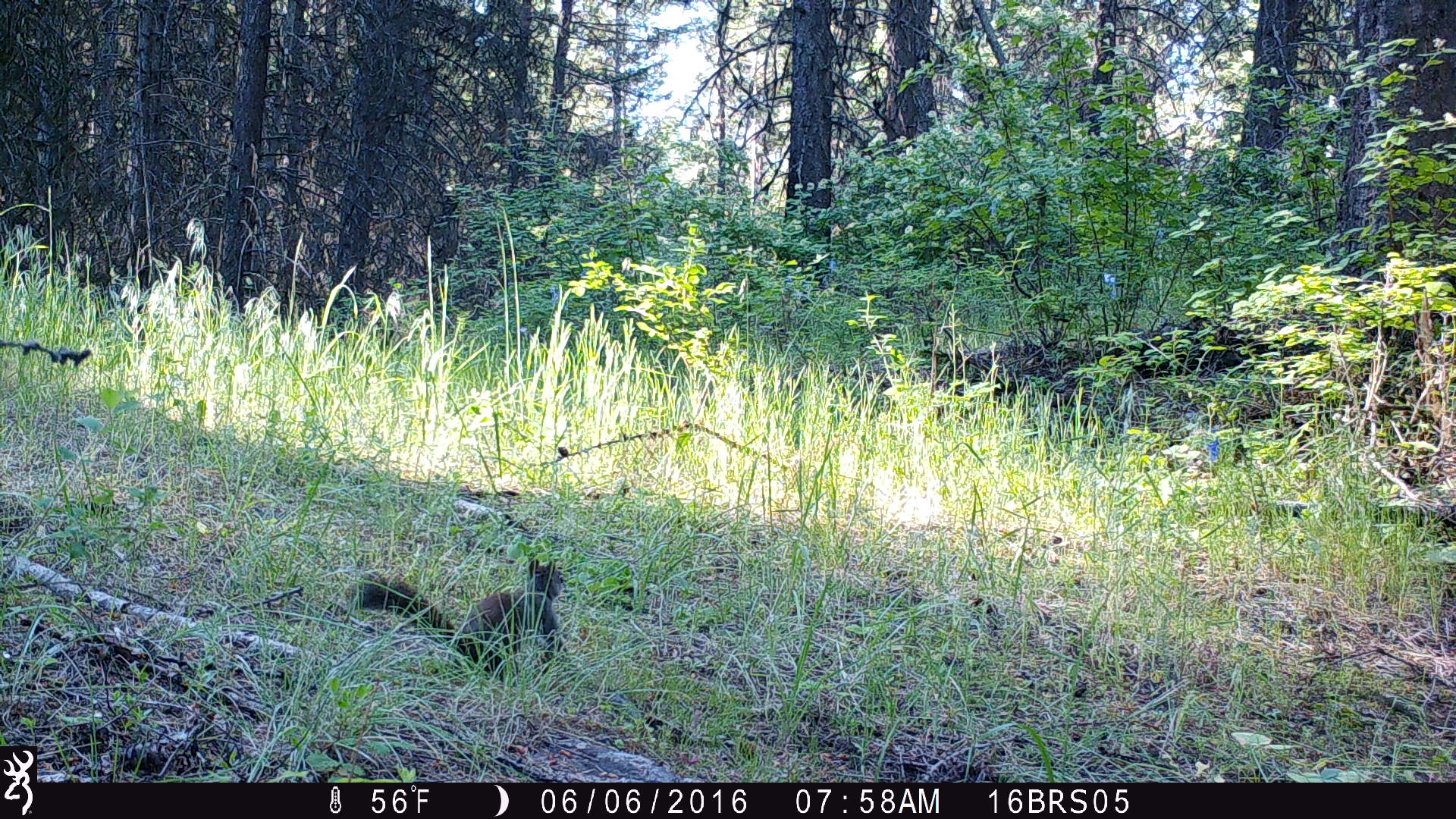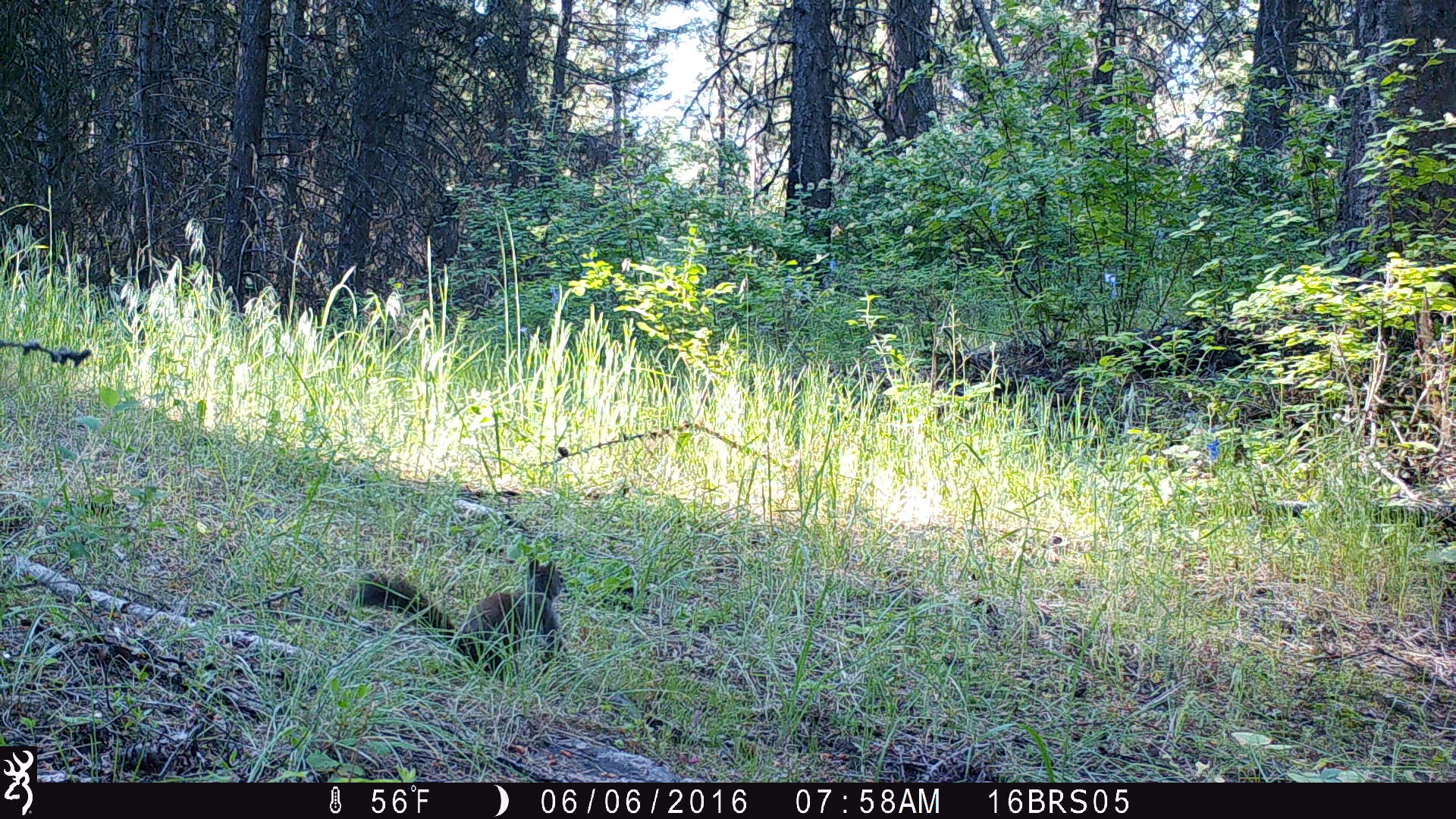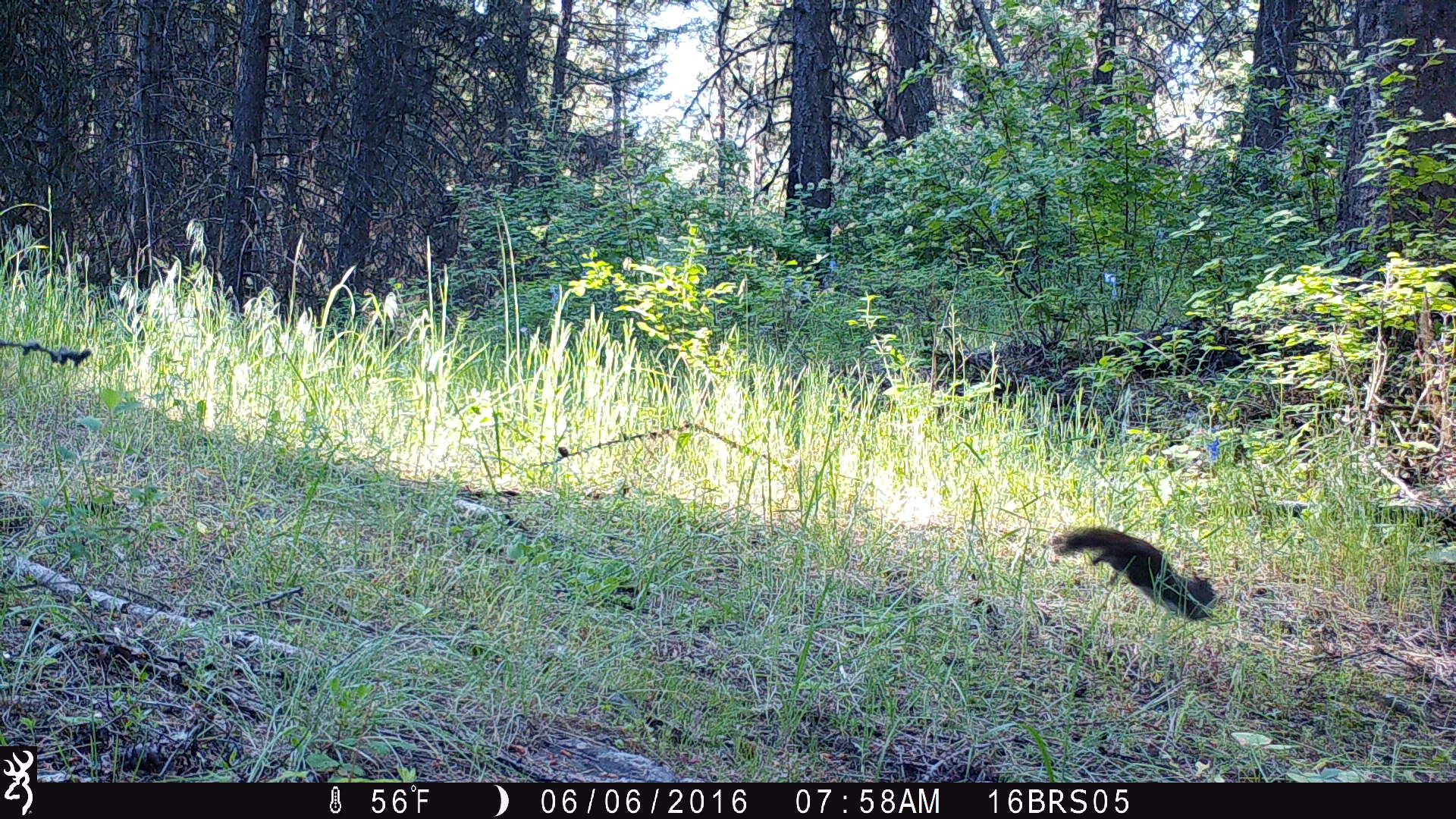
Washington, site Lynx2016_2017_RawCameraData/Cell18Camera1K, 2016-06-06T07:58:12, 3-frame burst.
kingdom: Animalia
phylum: Chordata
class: Mammalia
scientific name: Mammalia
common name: small mammal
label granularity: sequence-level